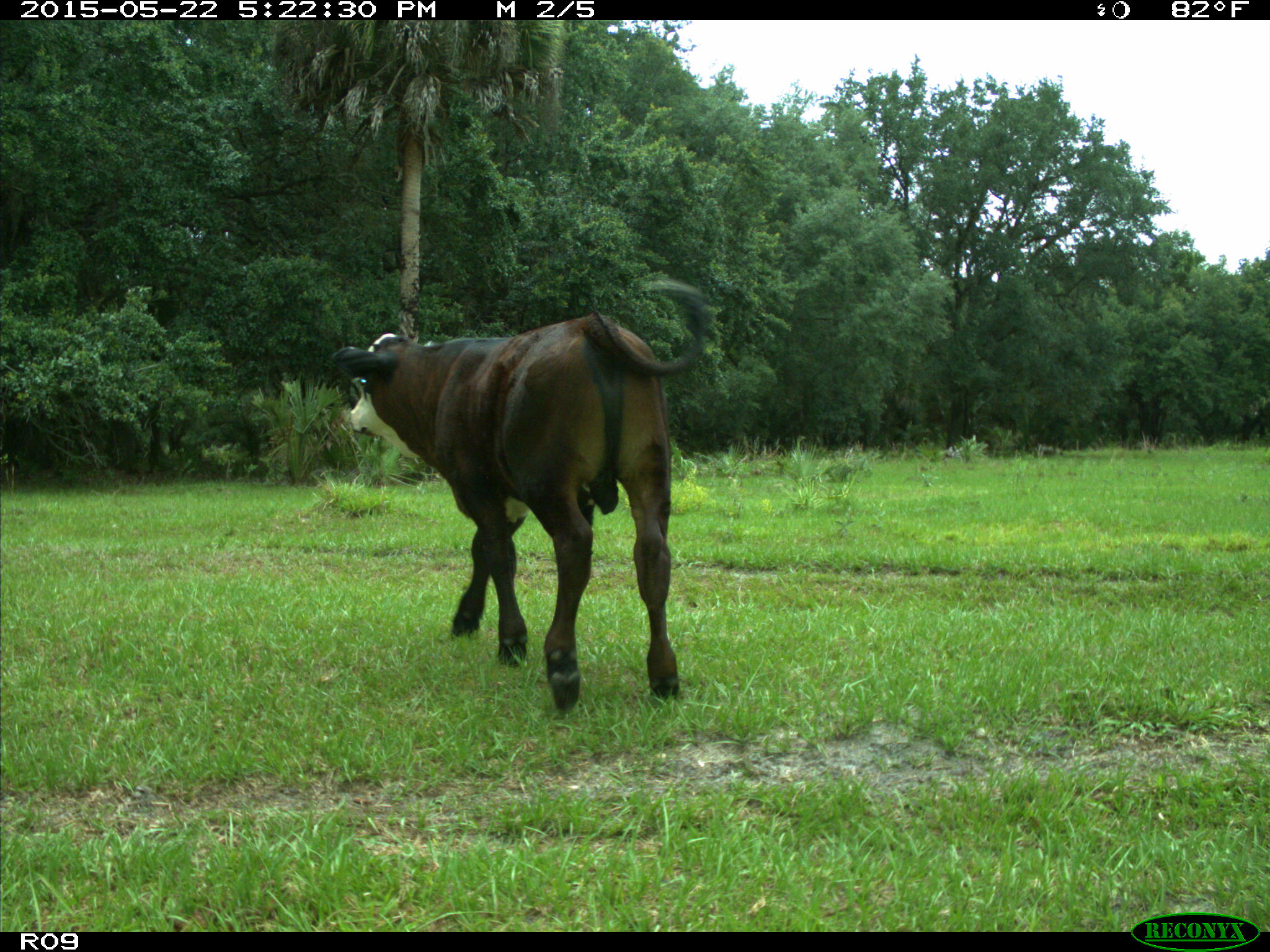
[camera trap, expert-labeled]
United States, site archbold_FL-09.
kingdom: Animalia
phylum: Chordata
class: Mammalia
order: Artiodactyla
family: Bovidae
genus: Bos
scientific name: Bos taurus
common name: domestic cow